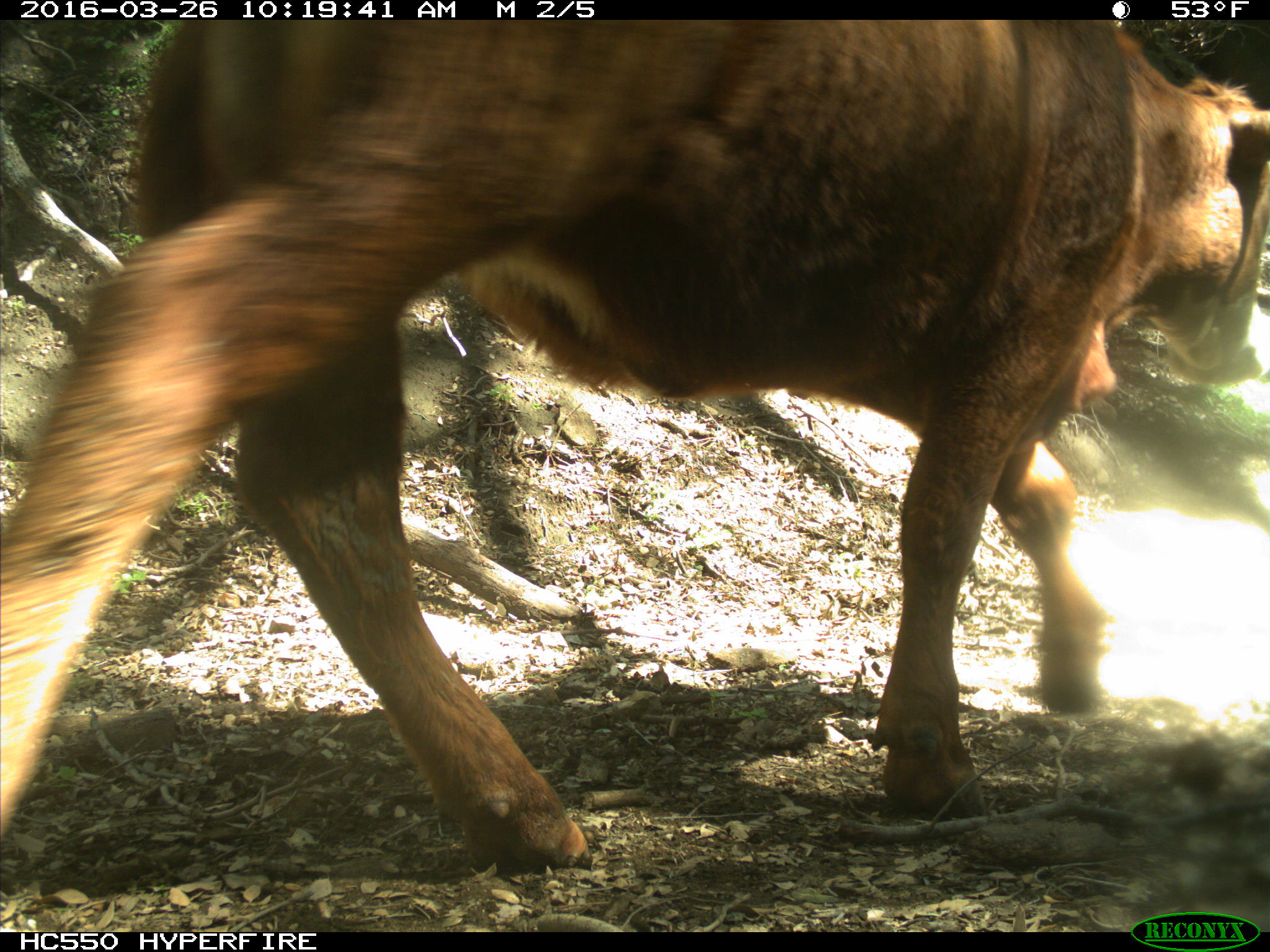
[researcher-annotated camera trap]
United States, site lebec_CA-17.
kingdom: Animalia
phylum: Chordata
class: Mammalia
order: Artiodactyla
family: Bovidae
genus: Bos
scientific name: Bos taurus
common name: domestic cow